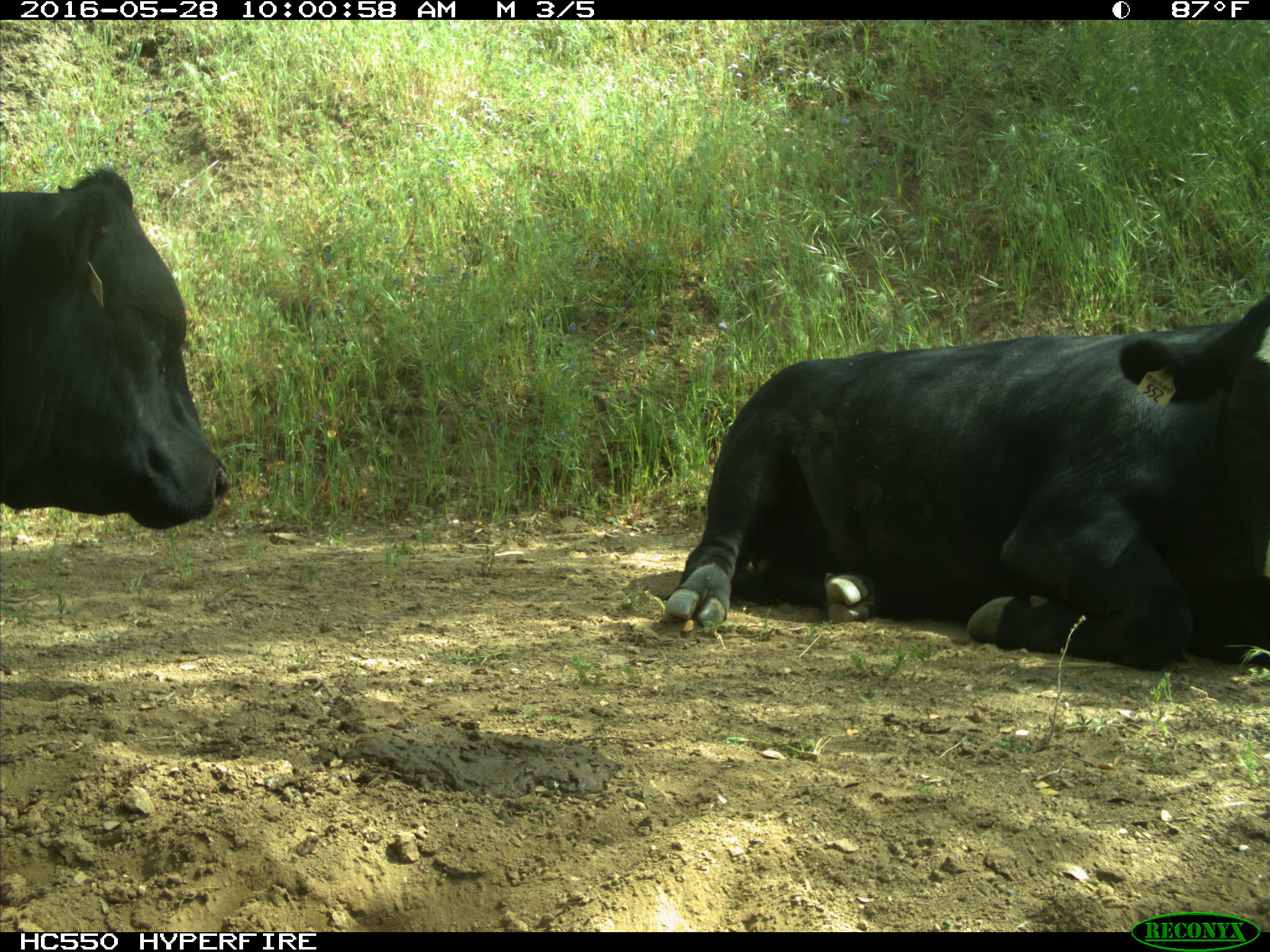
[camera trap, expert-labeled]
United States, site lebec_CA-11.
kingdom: Animalia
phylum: Chordata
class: Mammalia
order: Artiodactyla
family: Bovidae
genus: Bos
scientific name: Bos taurus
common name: domestic cow